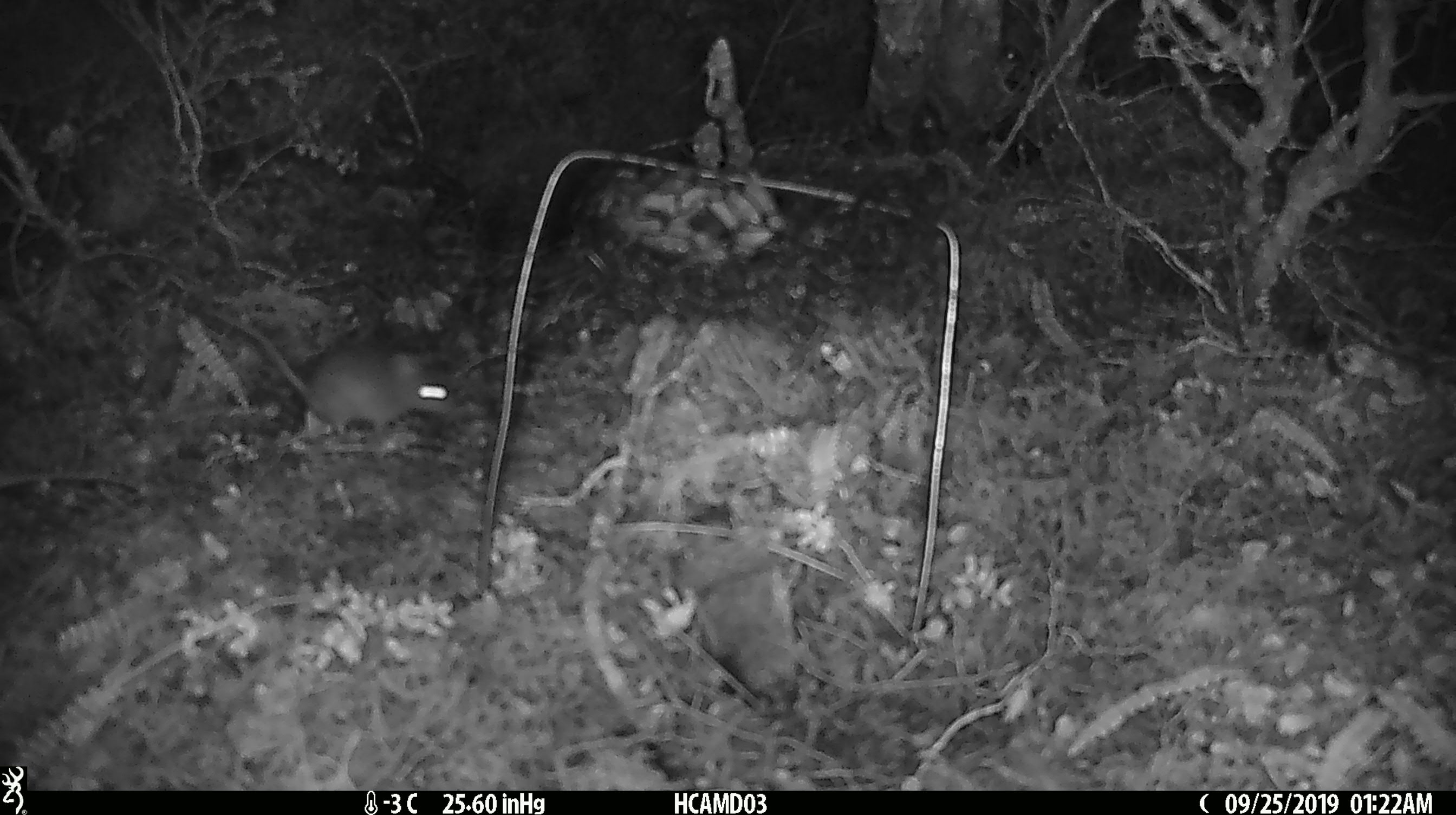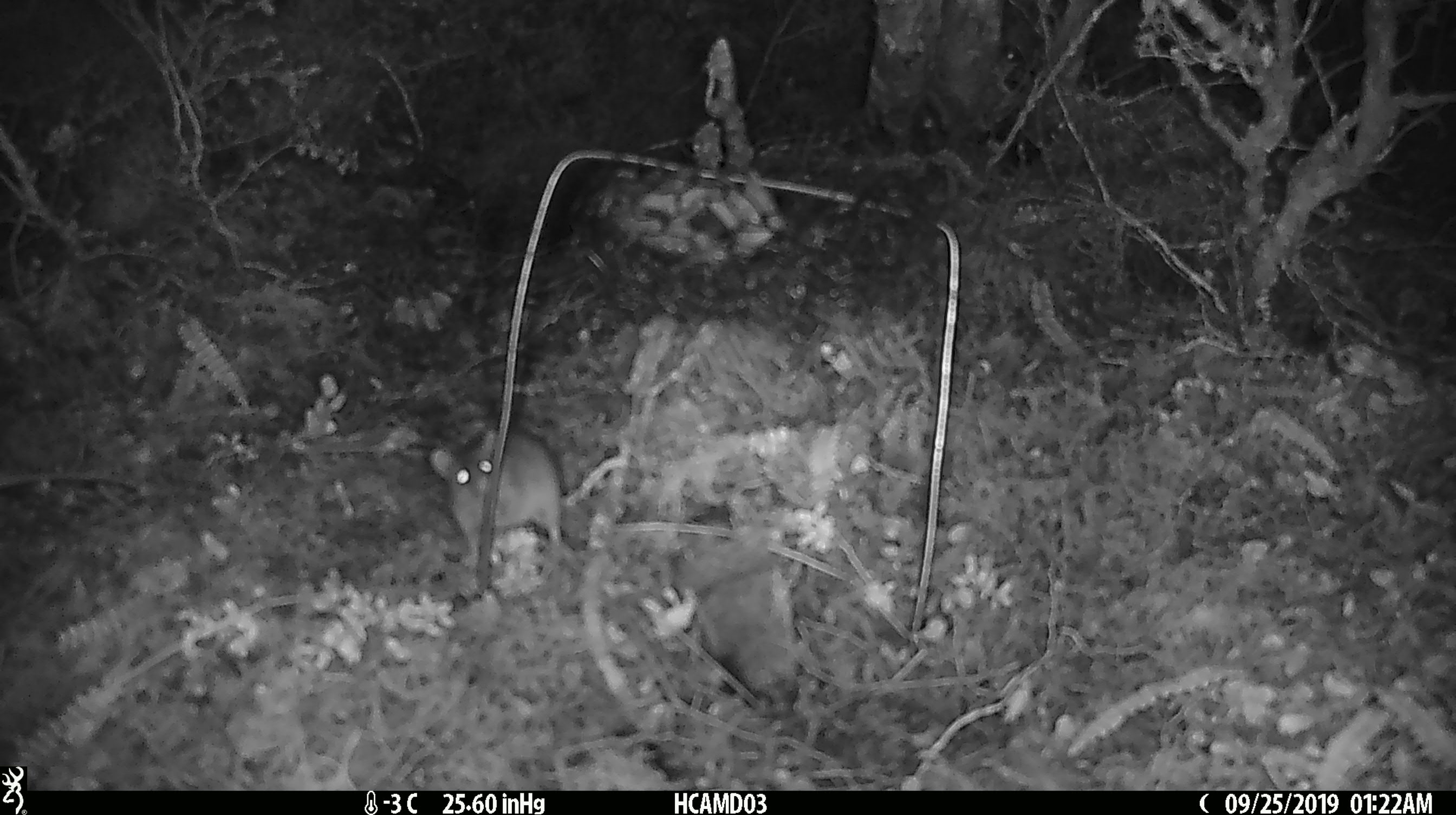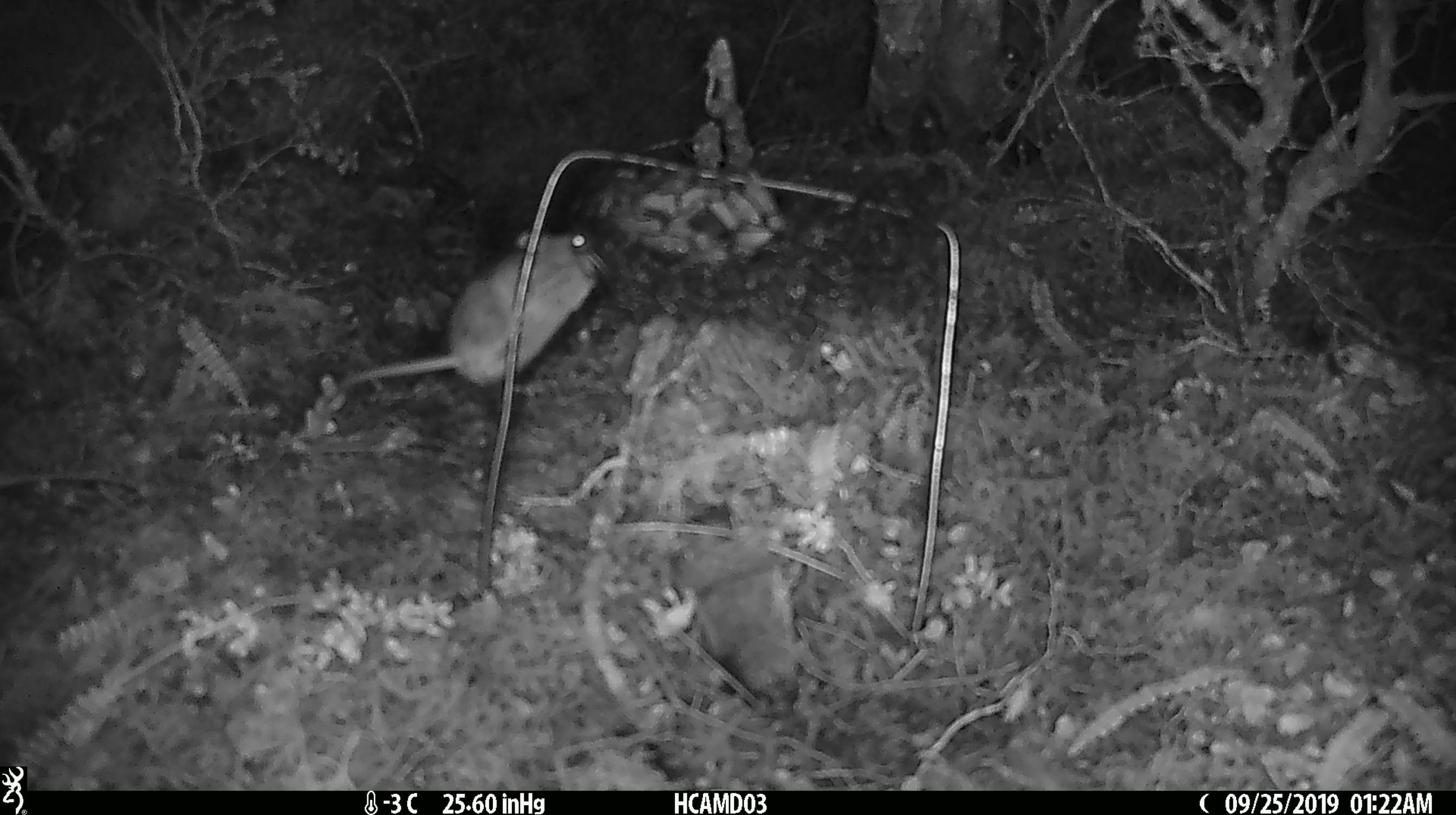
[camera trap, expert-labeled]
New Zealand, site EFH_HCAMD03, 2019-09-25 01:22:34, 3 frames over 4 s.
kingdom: Animalia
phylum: Chordata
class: Mammalia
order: Rodentia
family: Muridae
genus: Mus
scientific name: Mus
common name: mouse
Mouse (Mus).